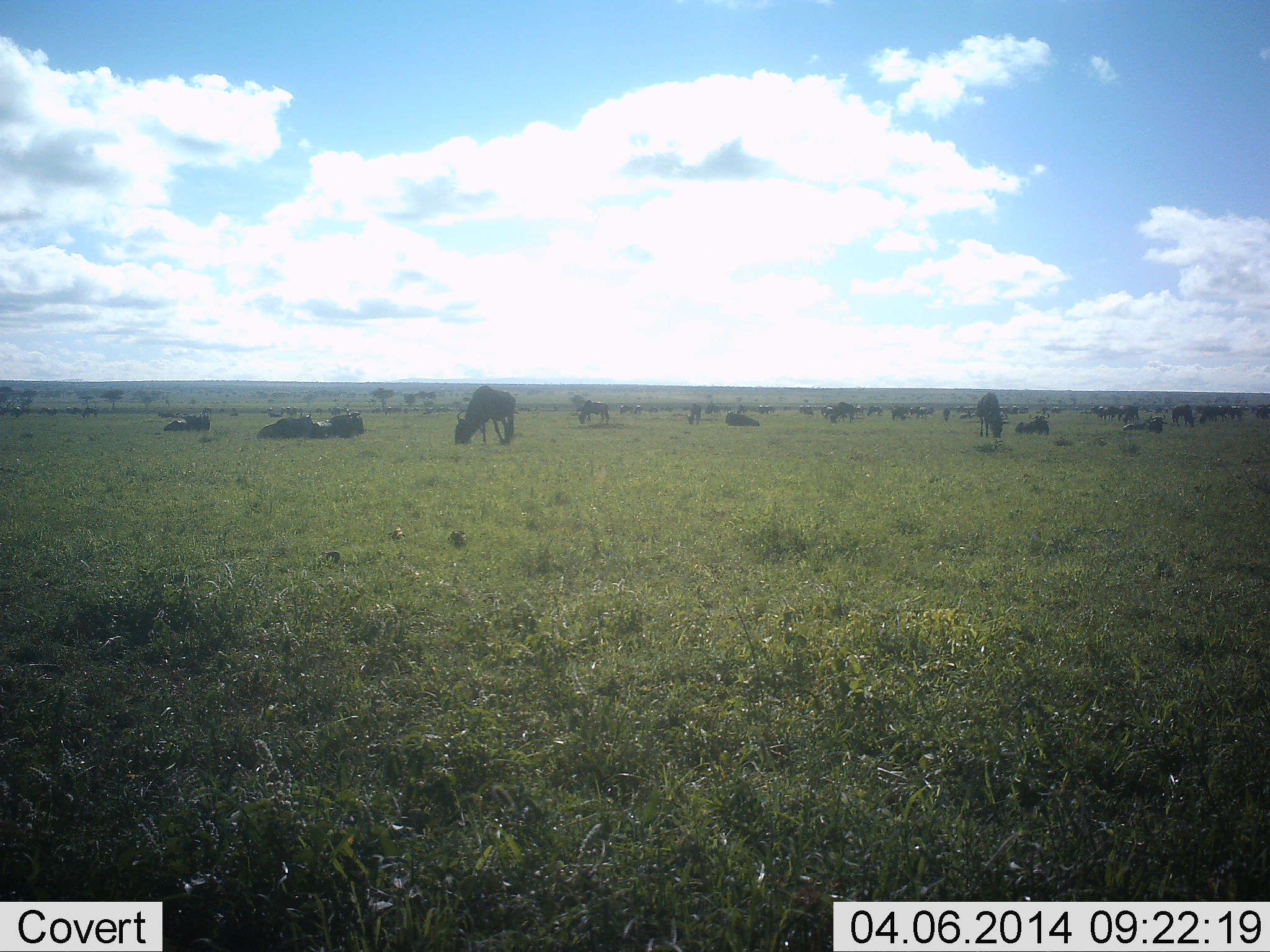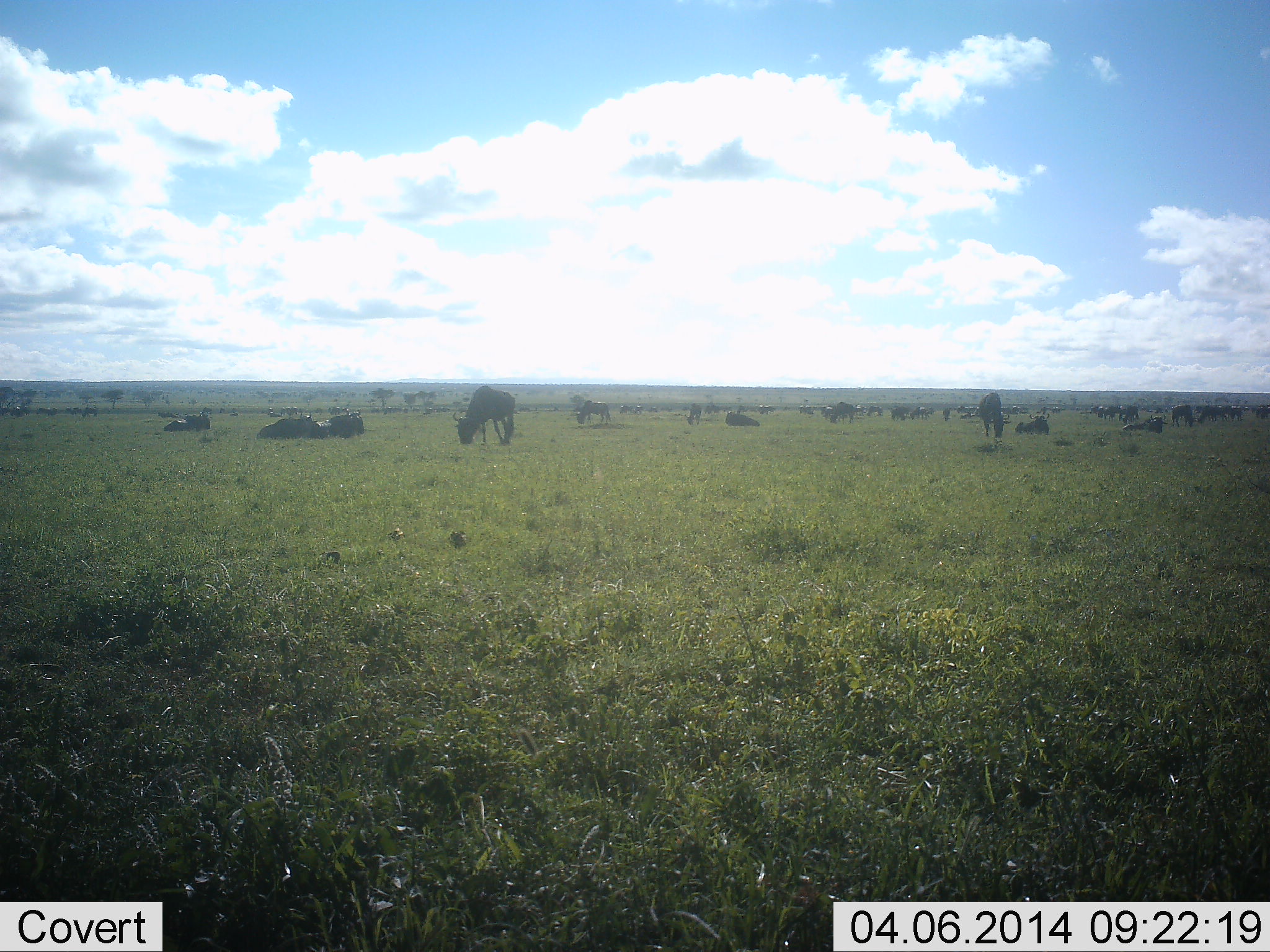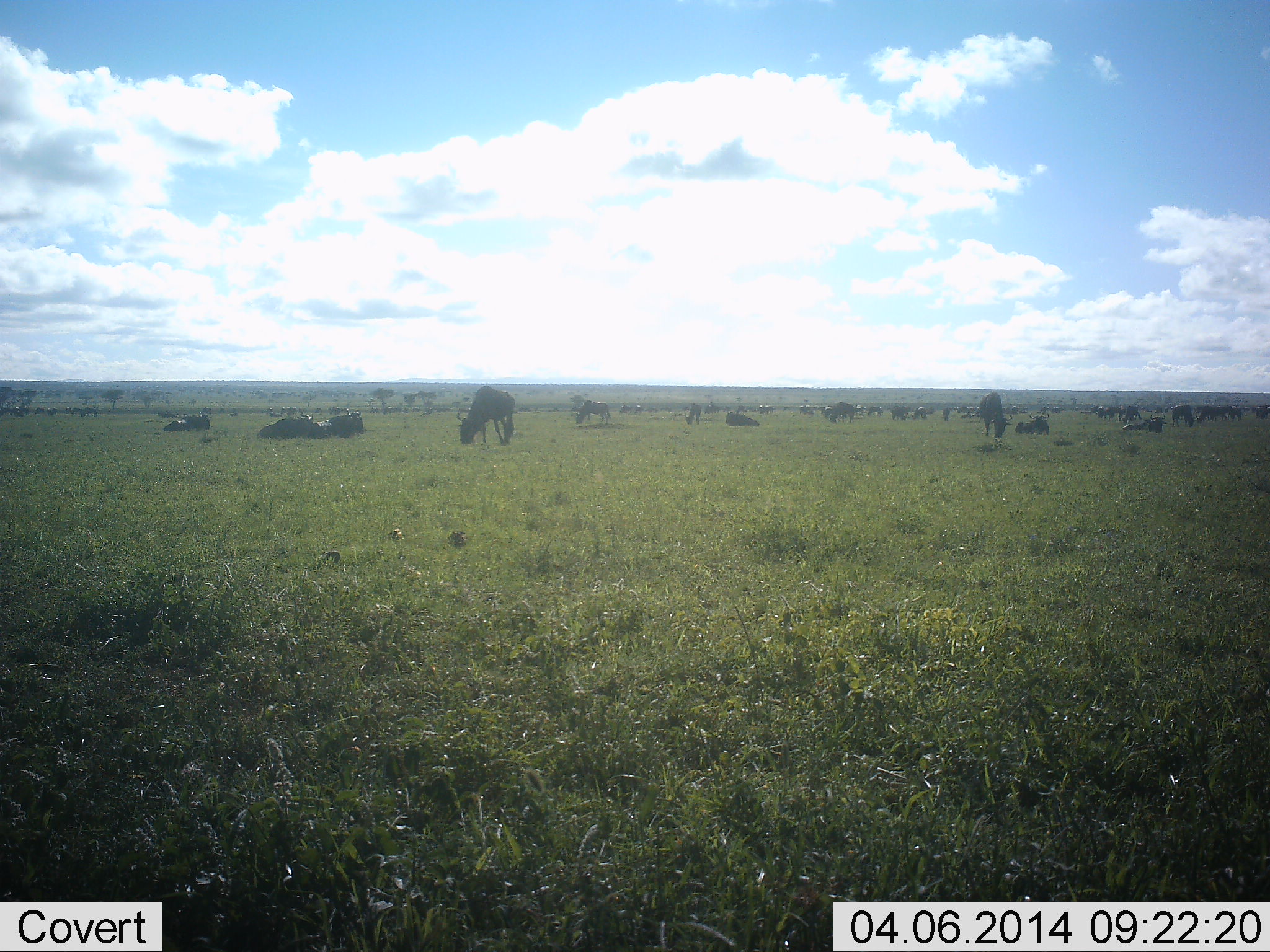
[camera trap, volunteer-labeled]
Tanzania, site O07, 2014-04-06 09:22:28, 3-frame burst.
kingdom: Animalia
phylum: Chordata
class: Mammalia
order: Artiodactyla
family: Bovidae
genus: Connochaetes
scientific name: Connochaetes taurinus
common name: blue wildebeest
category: wildebeest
Wildebeest (blue wildebeest) (Connochaetes taurinus), count 11-50. Behavior (volunteer vote fractions): standing 80%, resting 90%, moving 10%, interacting 0%. Young present (vote fraction): 0%. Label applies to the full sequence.